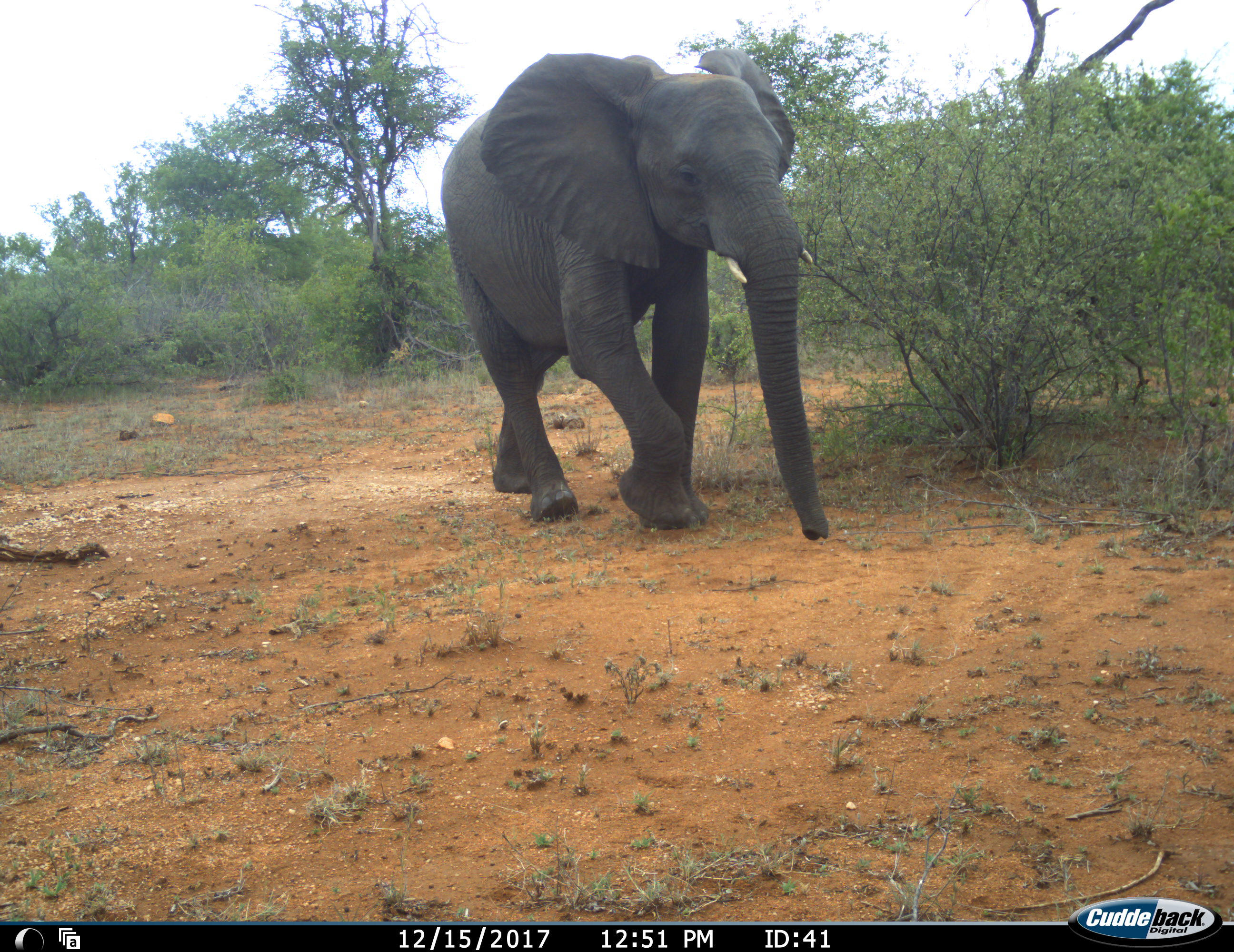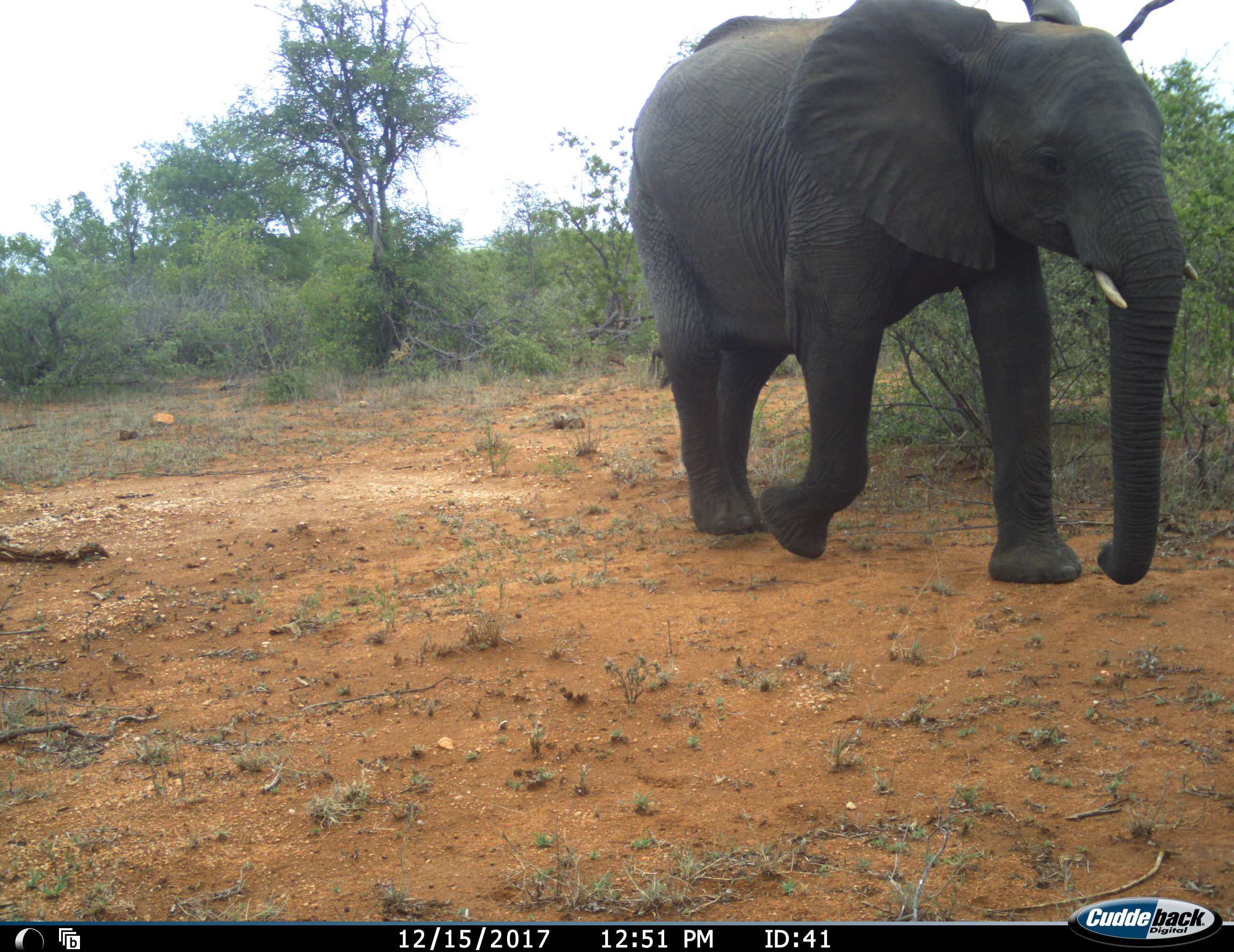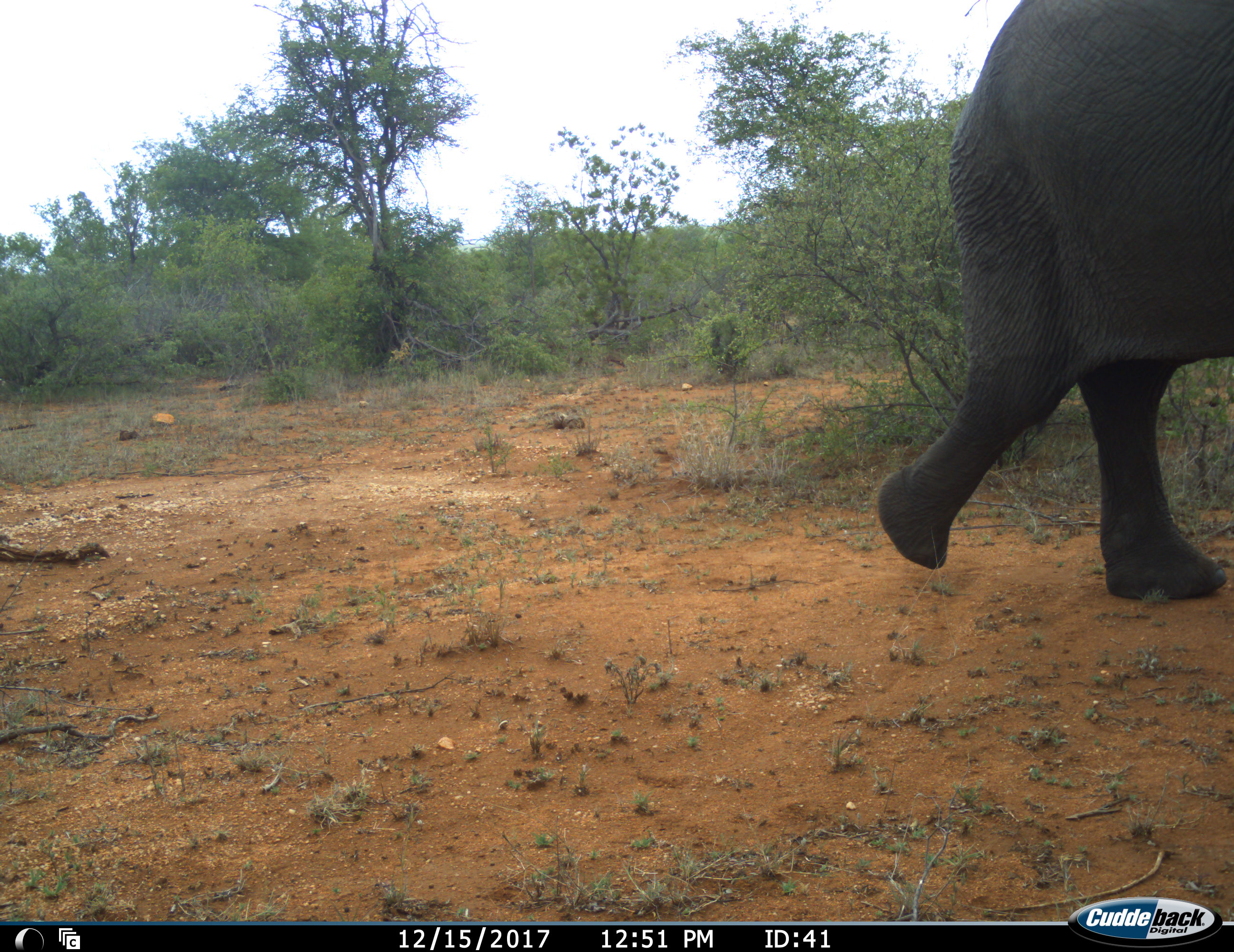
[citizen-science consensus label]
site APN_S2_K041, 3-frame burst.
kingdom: Animalia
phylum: Chordata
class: Mammalia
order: Proboscidea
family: Elephantidae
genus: Loxodonta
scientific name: Loxodonta africana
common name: african bush elephant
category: elephant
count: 1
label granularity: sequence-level